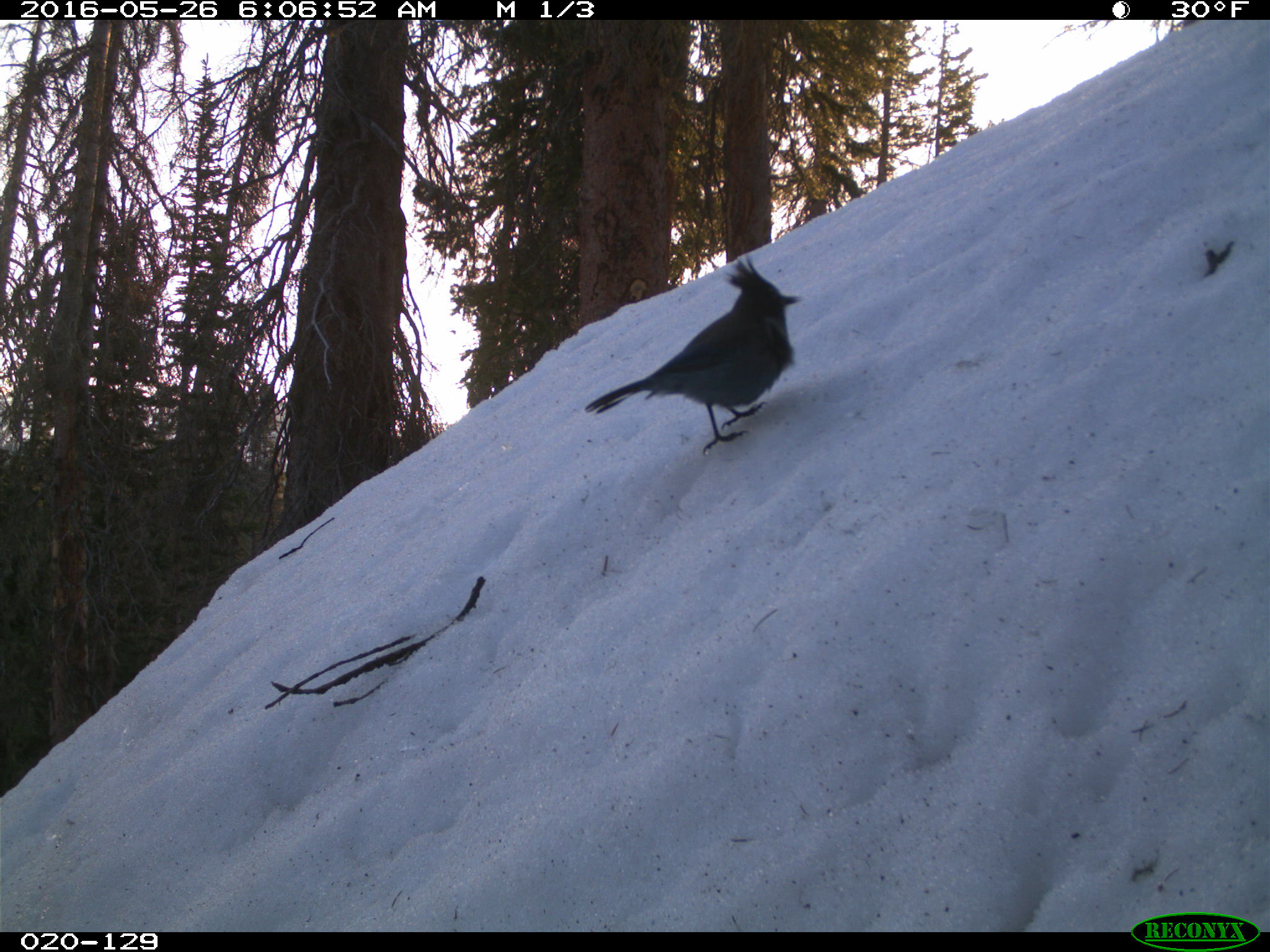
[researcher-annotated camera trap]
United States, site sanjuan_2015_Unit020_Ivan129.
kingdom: Animalia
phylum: Chordata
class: Aves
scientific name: Aves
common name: birds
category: unidentified bird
Unidentified bird (birds) (Aves).